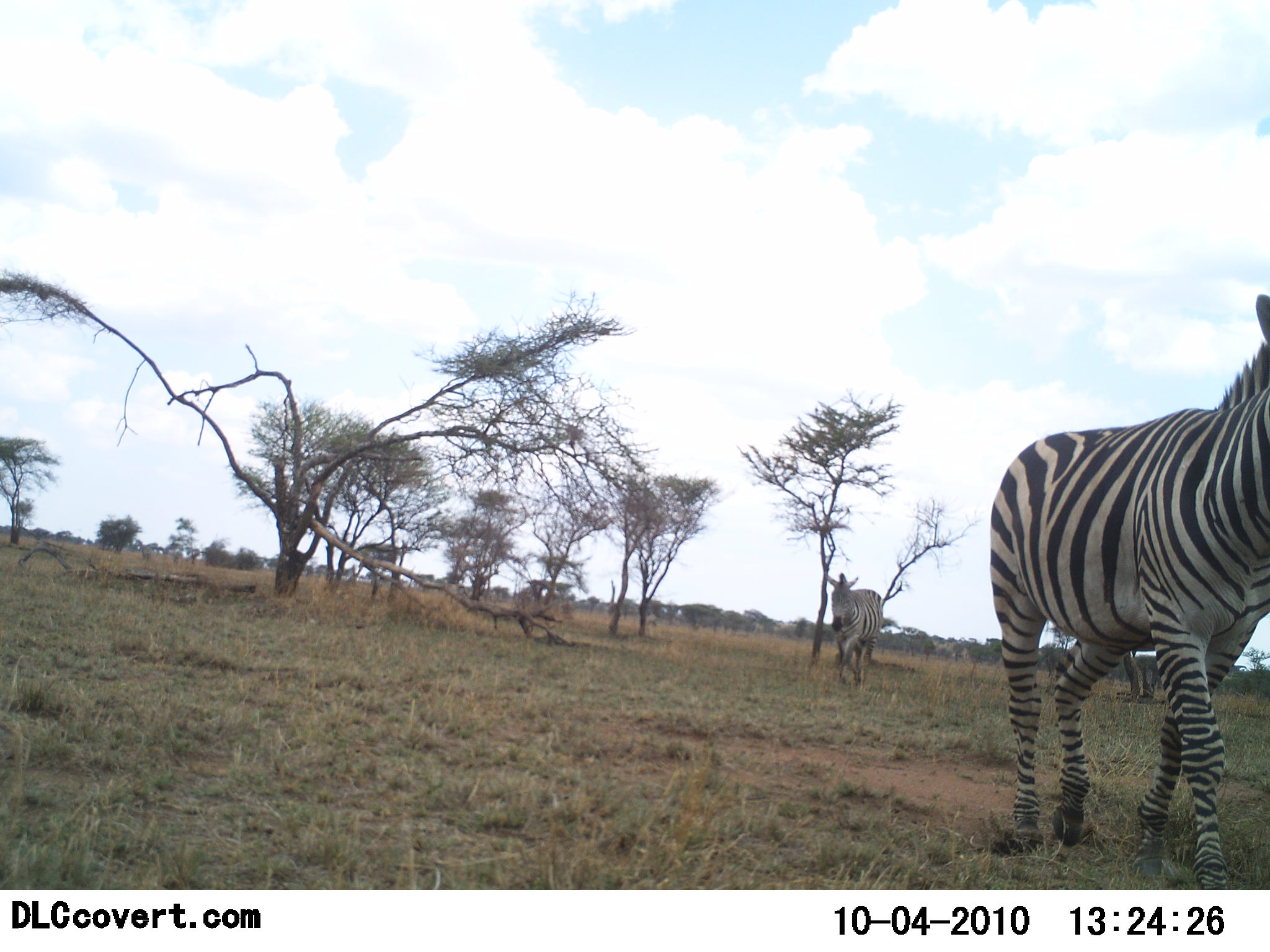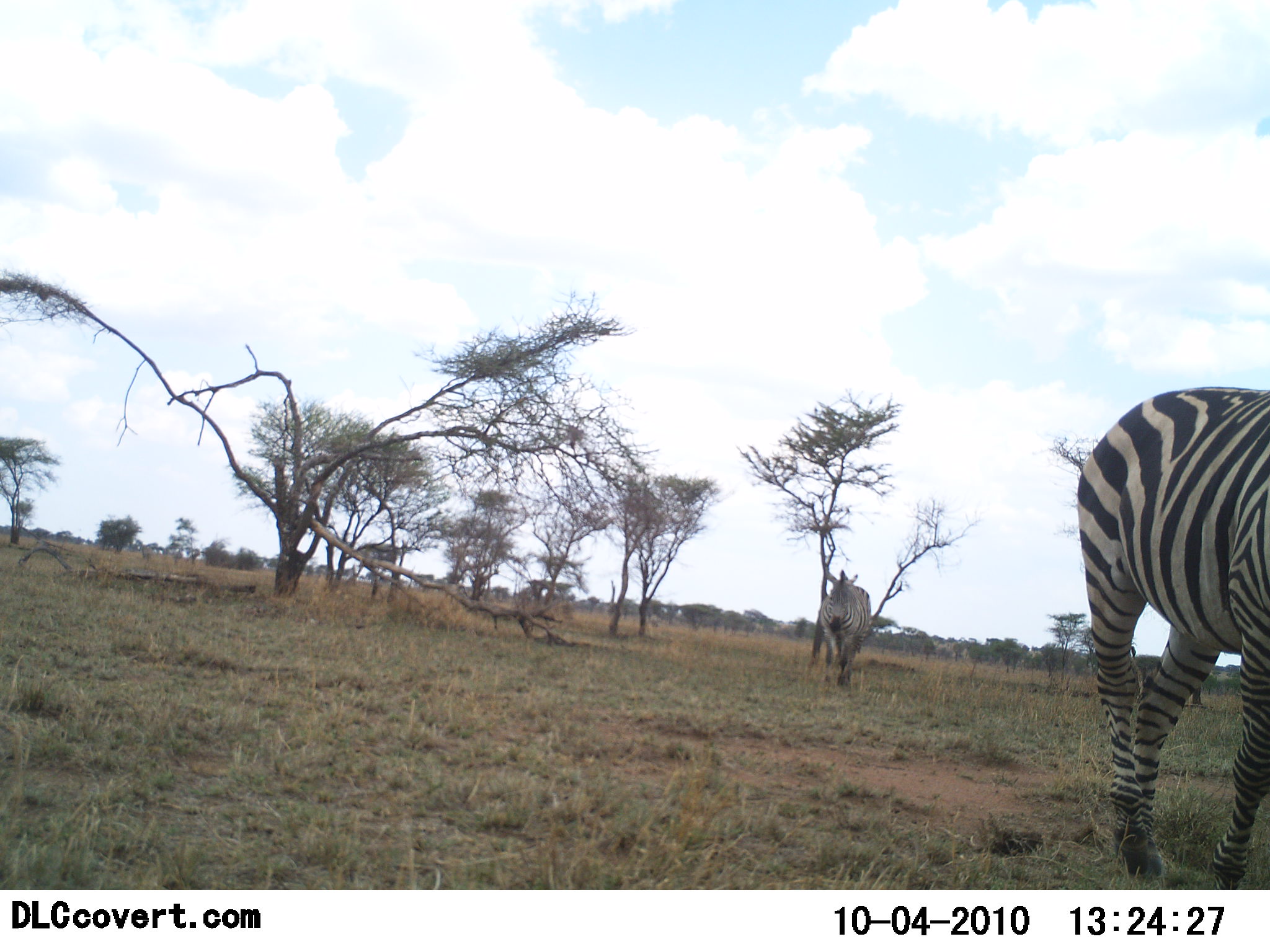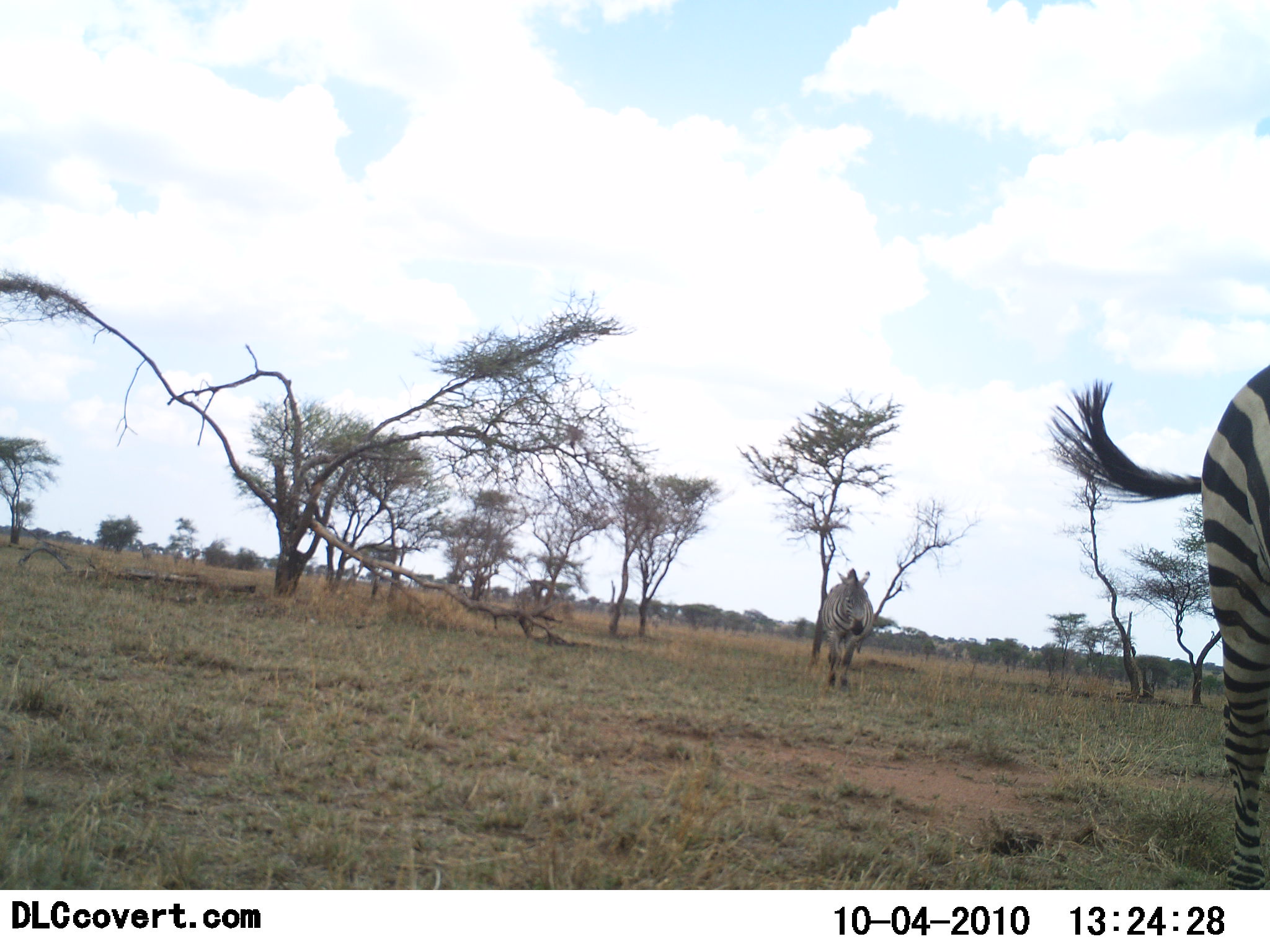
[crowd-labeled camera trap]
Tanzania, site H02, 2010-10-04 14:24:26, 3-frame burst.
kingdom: Animalia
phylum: Chordata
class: Mammalia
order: Perissodactyla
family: Equidae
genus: Equus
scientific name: Equus quagga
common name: plains zebra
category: zebra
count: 2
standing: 0%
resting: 0%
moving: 100%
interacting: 0%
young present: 0%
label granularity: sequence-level